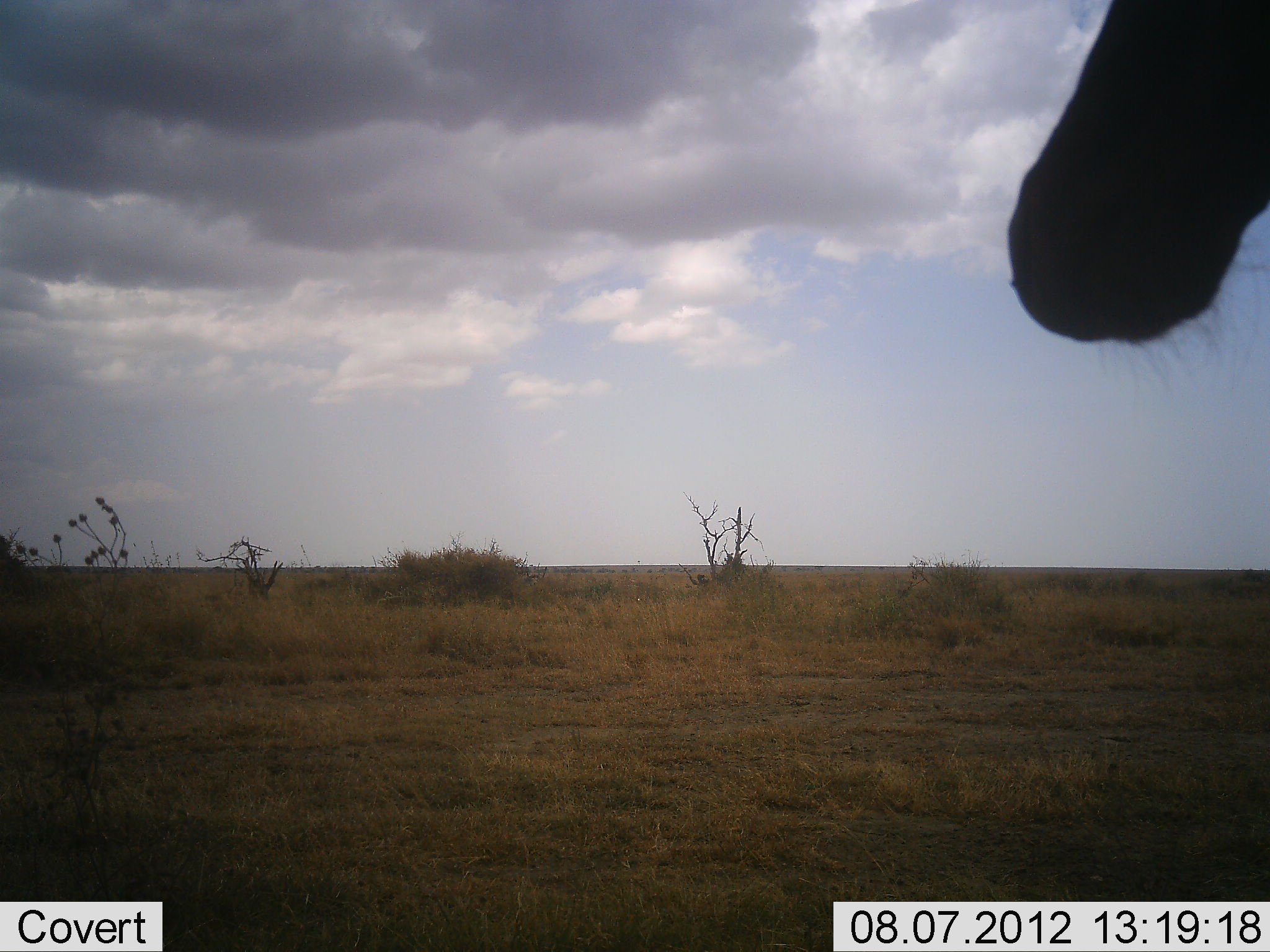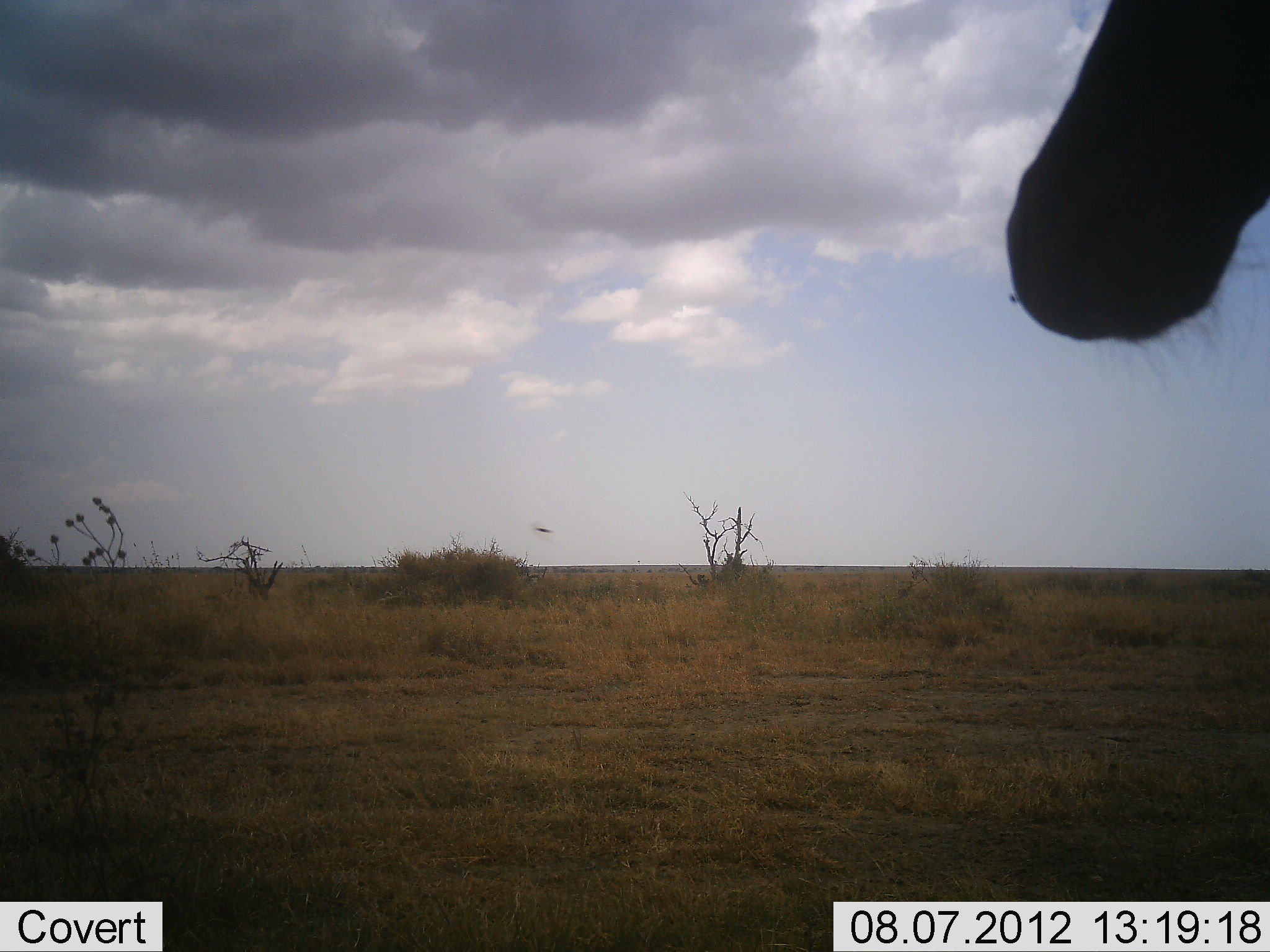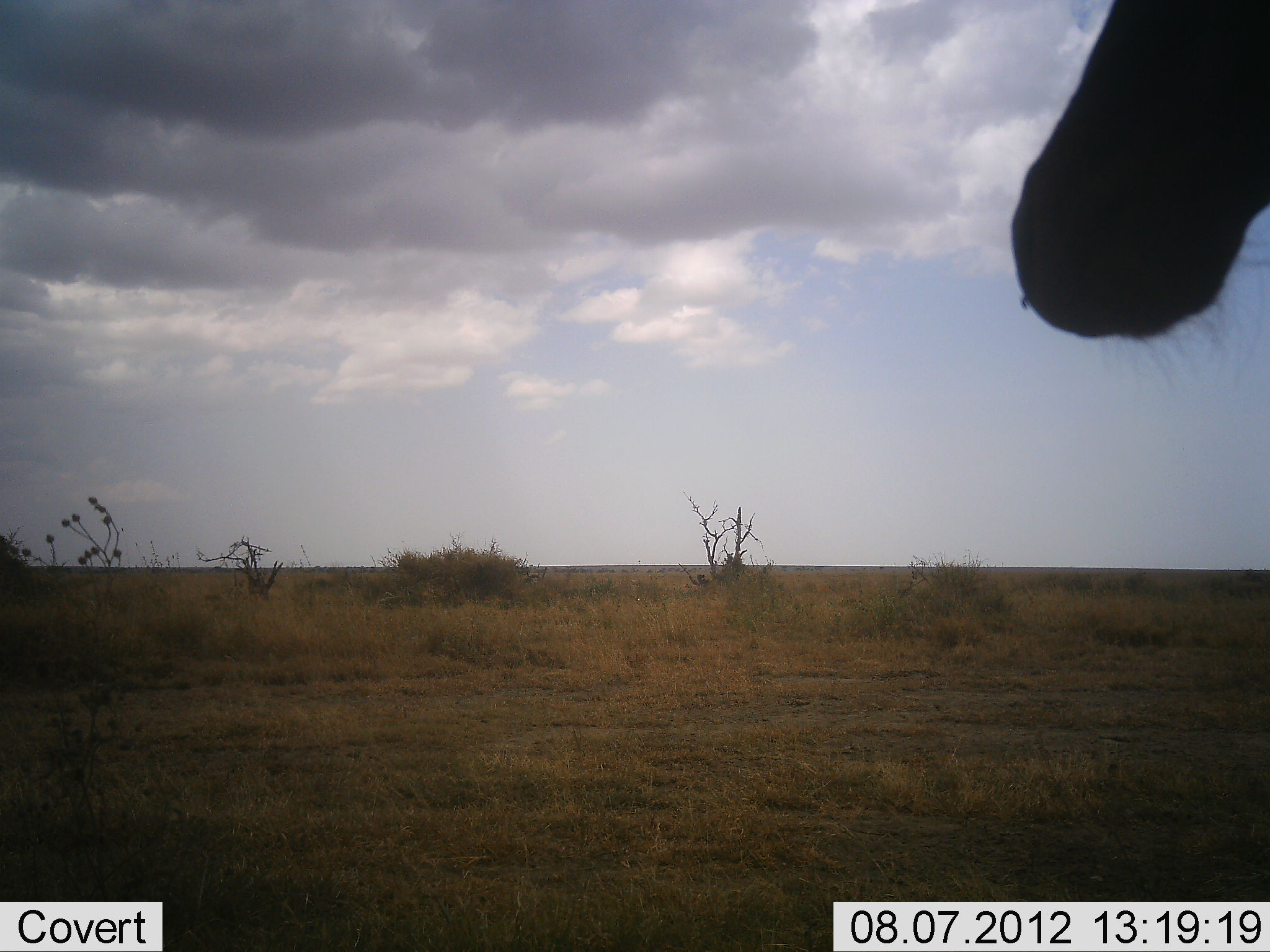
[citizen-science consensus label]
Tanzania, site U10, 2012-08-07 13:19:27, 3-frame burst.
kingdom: Animalia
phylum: Chordata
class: Mammalia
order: Artiodactyla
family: Bovidae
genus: Alcelaphus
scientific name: Alcelaphus buselaphus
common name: hartebeest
Hartebeest (Alcelaphus buselaphus), count 1. Behavior (volunteer vote fractions): standing 100%, resting 0%, moving 0%, interacting 0%. Young present (vote fraction): 0%. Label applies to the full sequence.